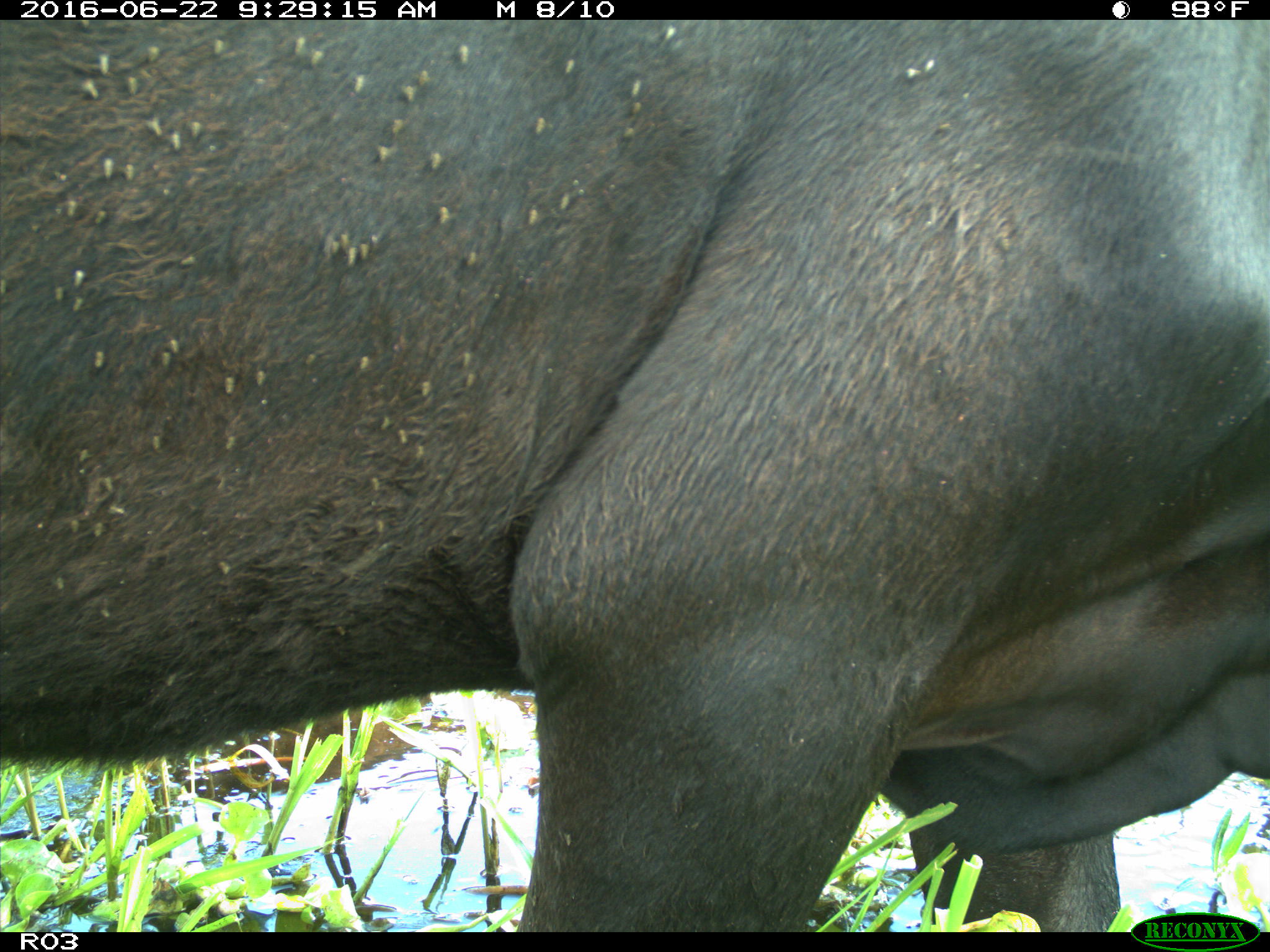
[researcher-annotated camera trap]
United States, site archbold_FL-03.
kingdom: Animalia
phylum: Chordata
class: Mammalia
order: Artiodactyla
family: Bovidae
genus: Bos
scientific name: Bos taurus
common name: domestic cow